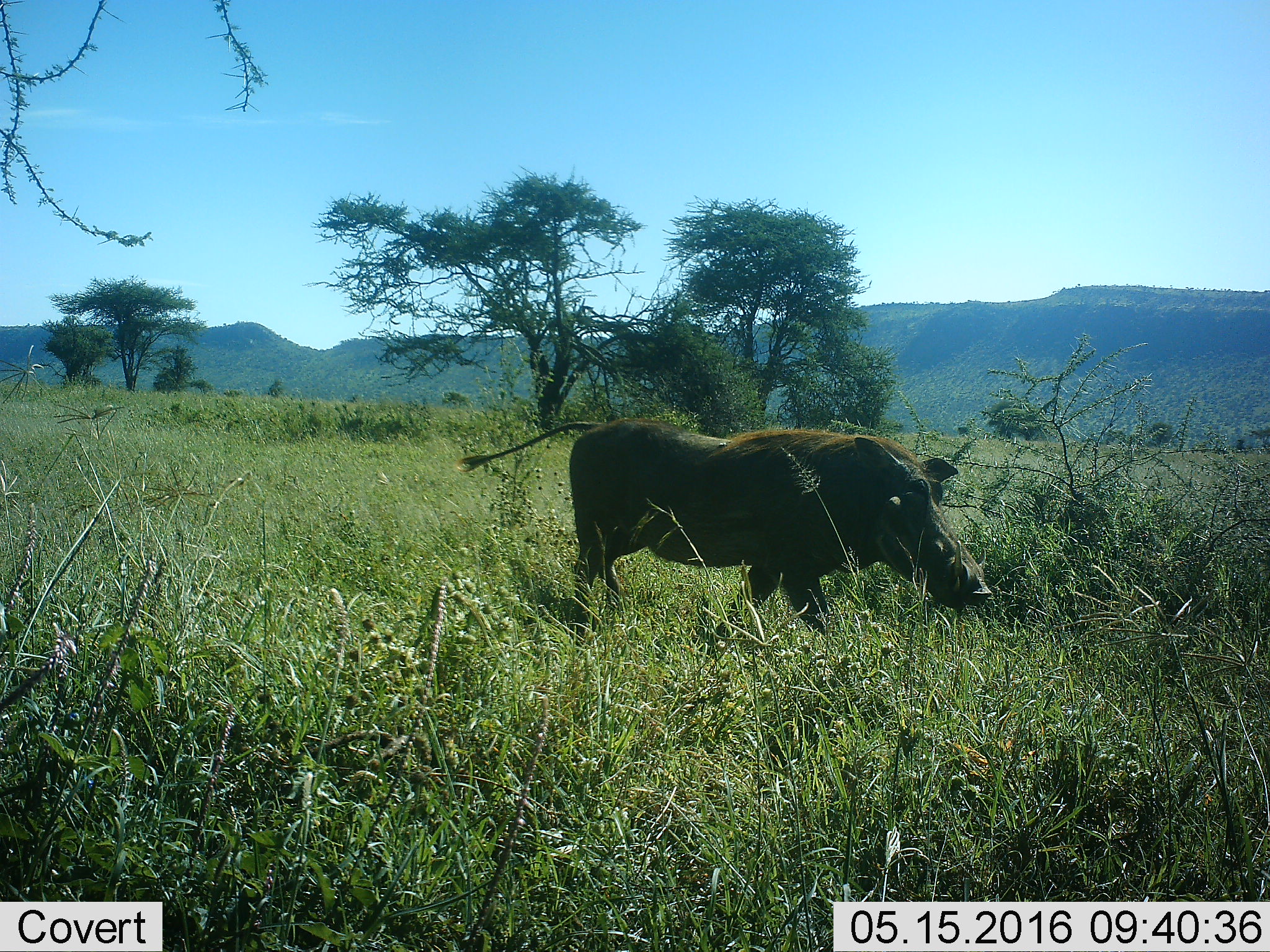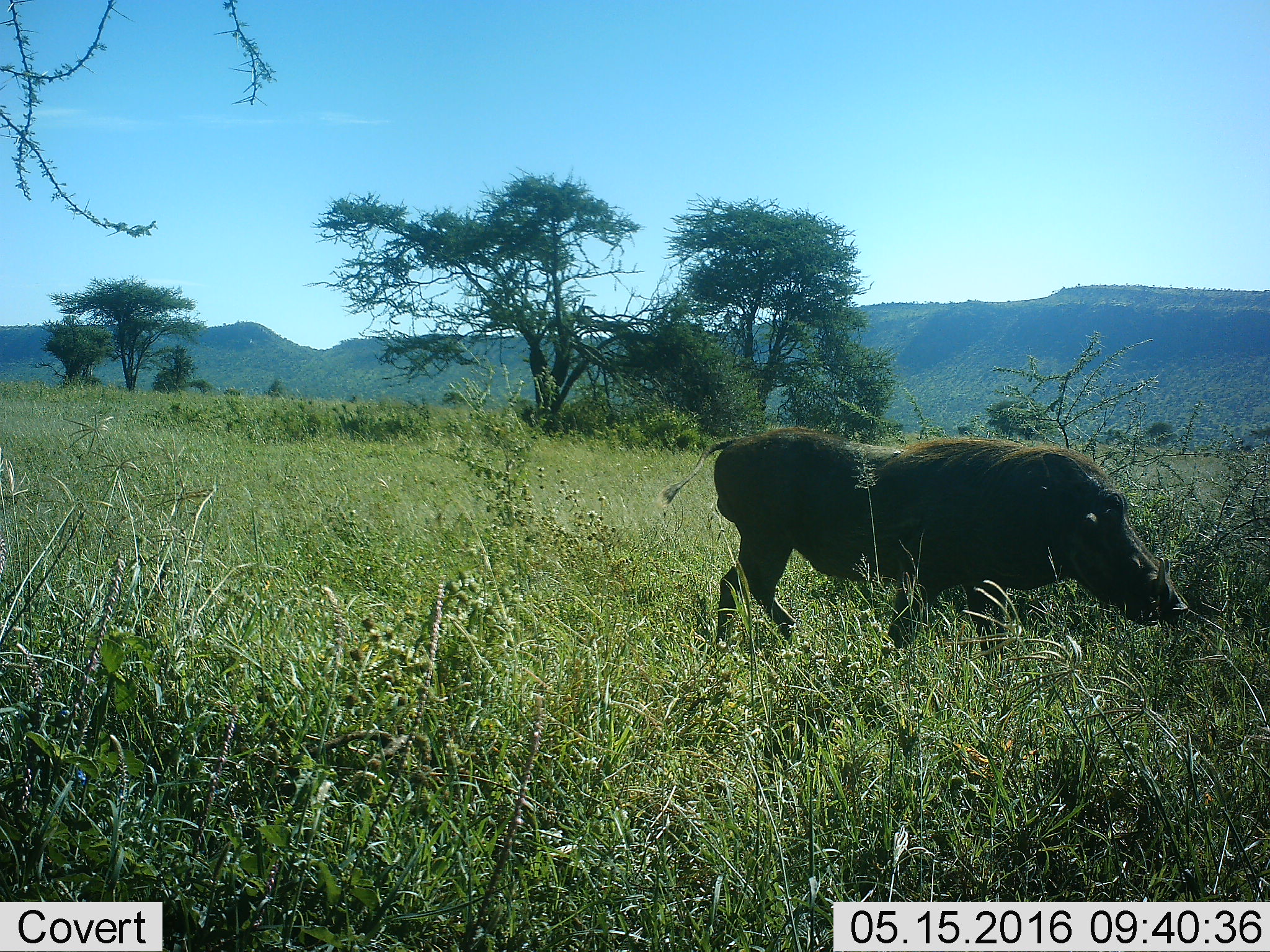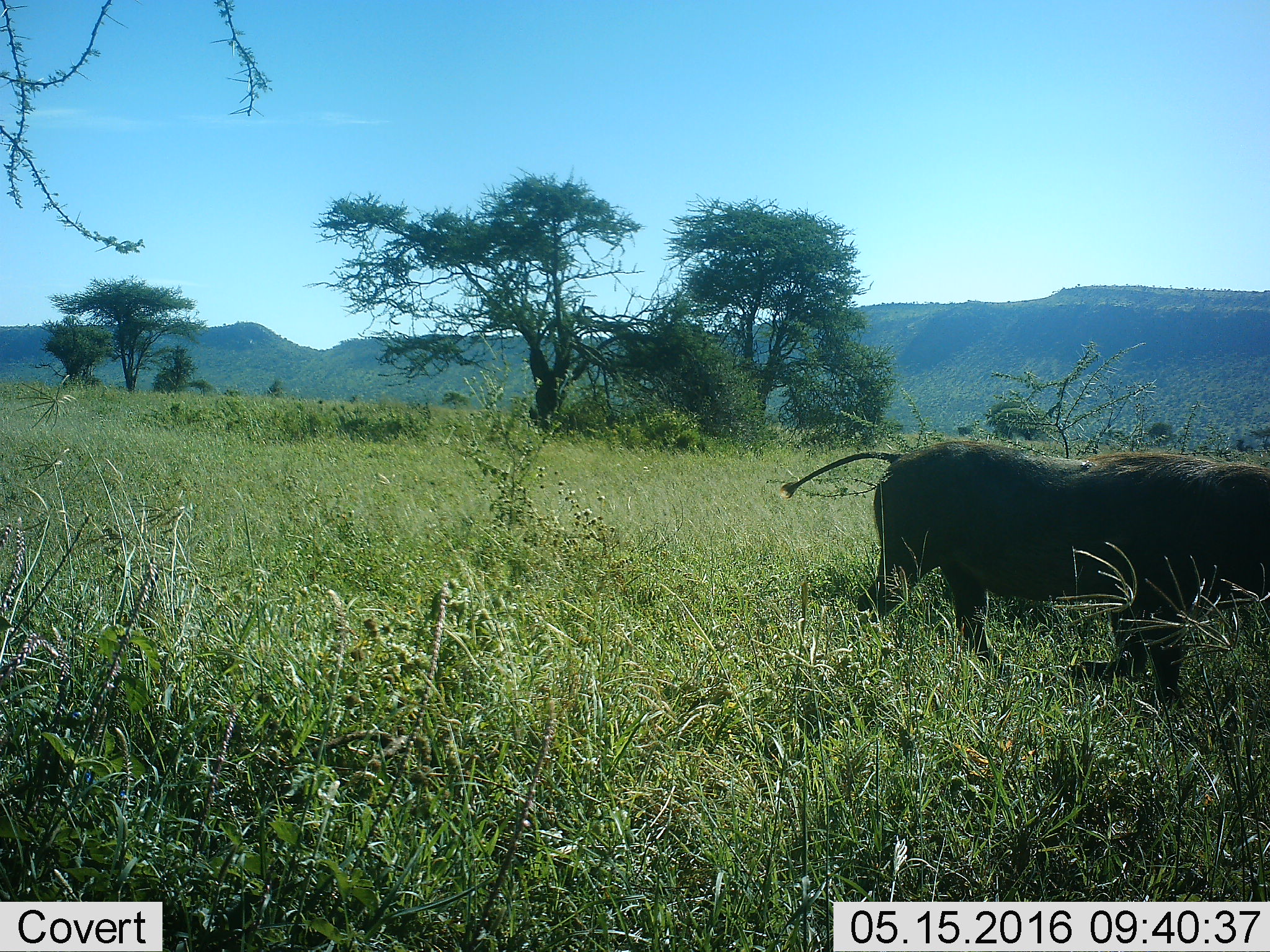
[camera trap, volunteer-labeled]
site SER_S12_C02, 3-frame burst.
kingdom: Animalia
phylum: Chordata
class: Mammalia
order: Artiodactyla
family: Suidae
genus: Phacochoerus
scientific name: Phacochoerus africanus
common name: warthog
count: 1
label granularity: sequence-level